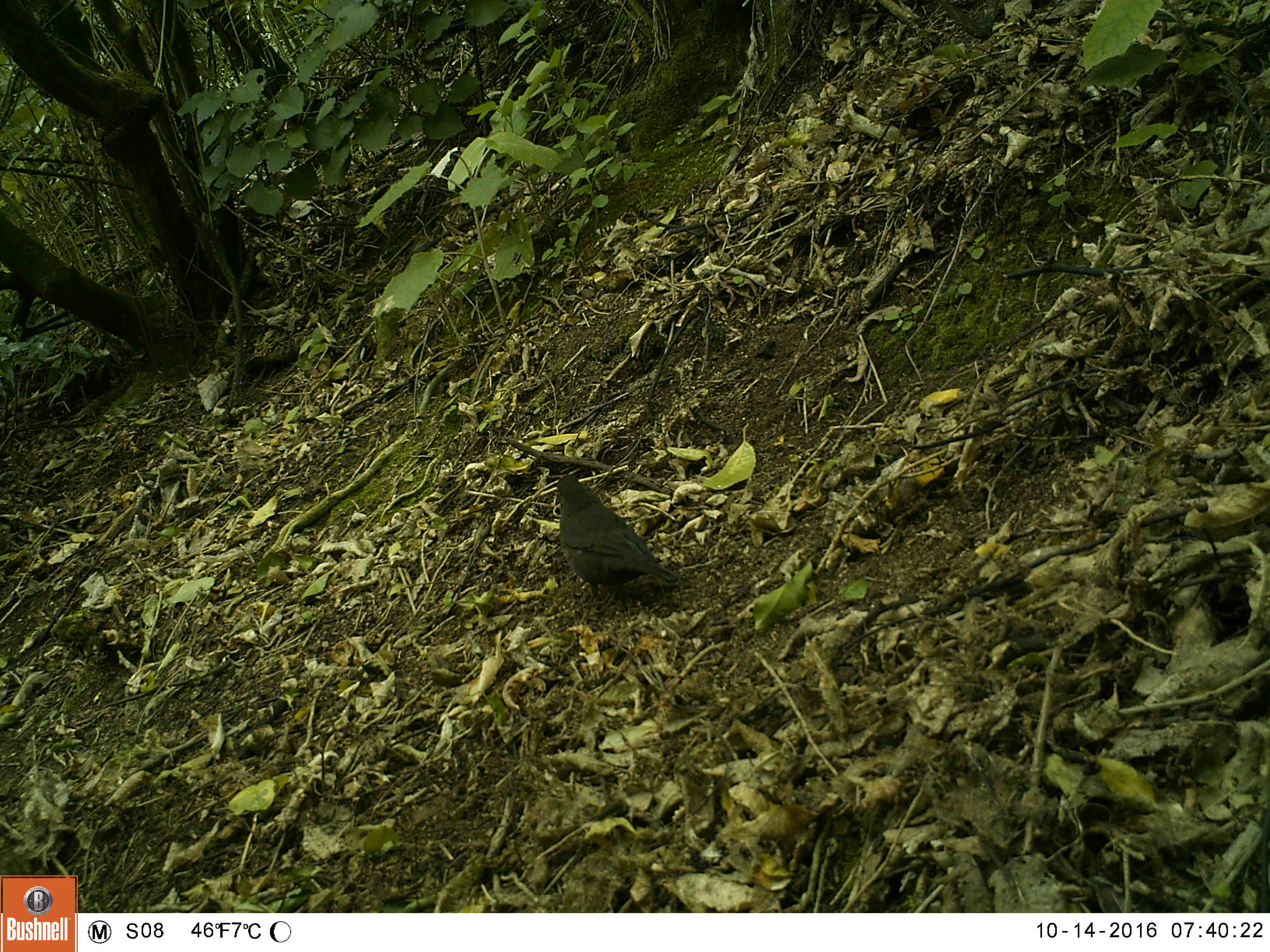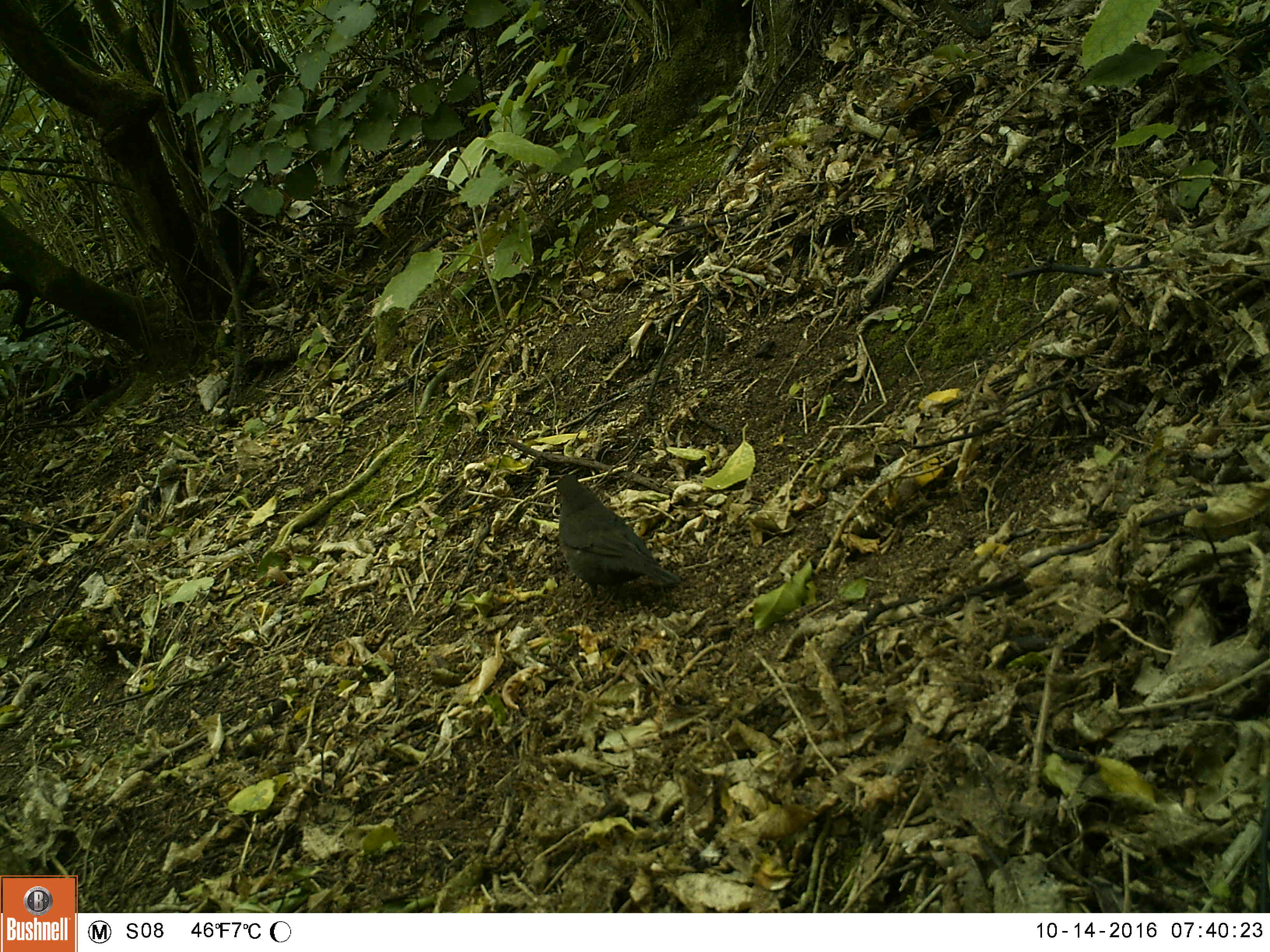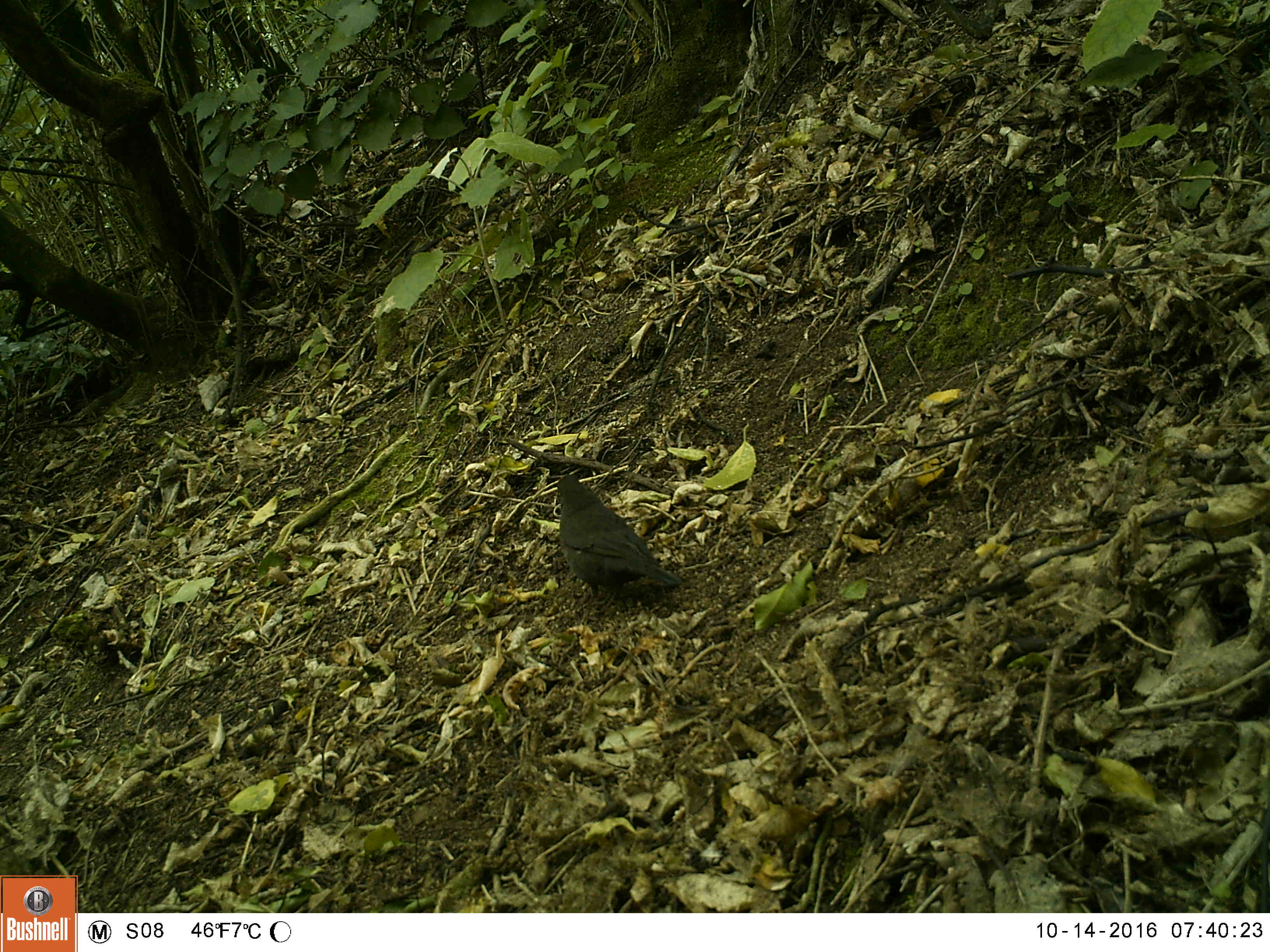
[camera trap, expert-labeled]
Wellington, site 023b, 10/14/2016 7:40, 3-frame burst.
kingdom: Animalia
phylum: Chordata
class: Aves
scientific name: Aves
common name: bird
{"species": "bird (Aves)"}